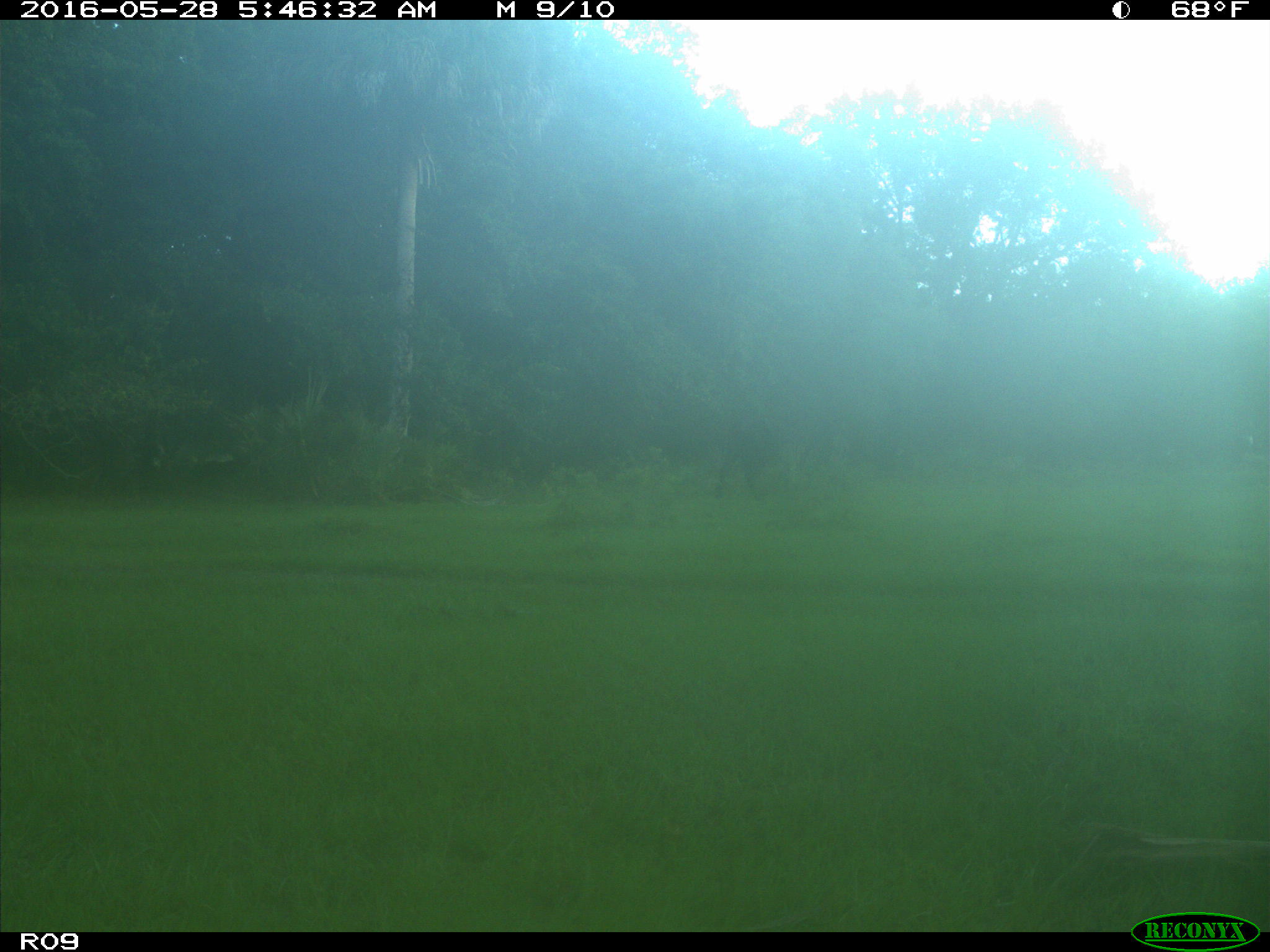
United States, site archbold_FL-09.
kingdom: Animalia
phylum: Chordata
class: Mammalia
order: Artiodactyla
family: Bovidae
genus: Bos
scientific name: Bos taurus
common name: domestic cow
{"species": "Bos taurus (domestic cow)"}